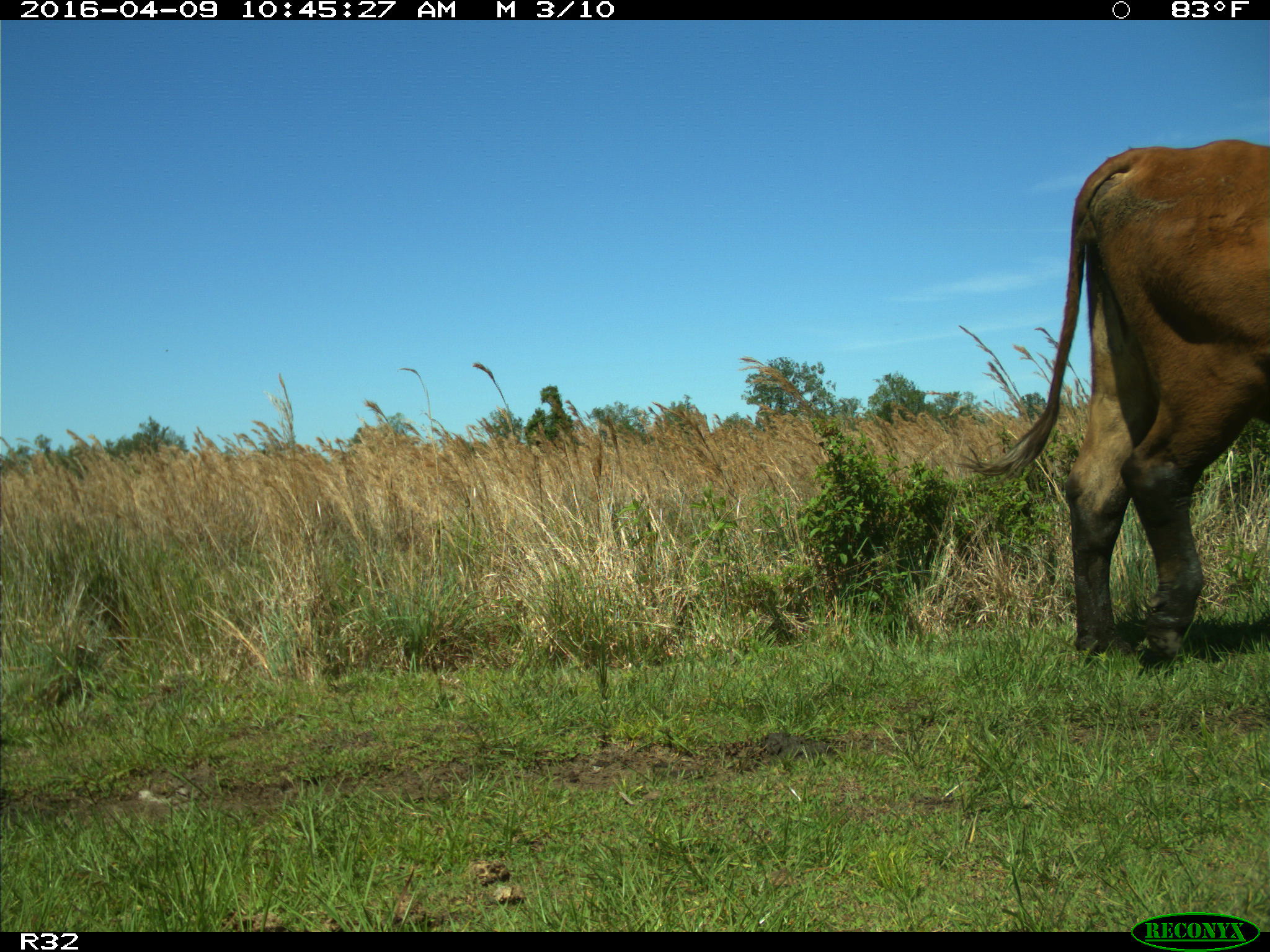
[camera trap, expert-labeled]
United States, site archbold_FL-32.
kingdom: Animalia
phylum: Chordata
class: Mammalia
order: Artiodactyla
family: Bovidae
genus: Bos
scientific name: Bos taurus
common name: domestic cow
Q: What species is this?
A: Bos taurus (domestic cow).